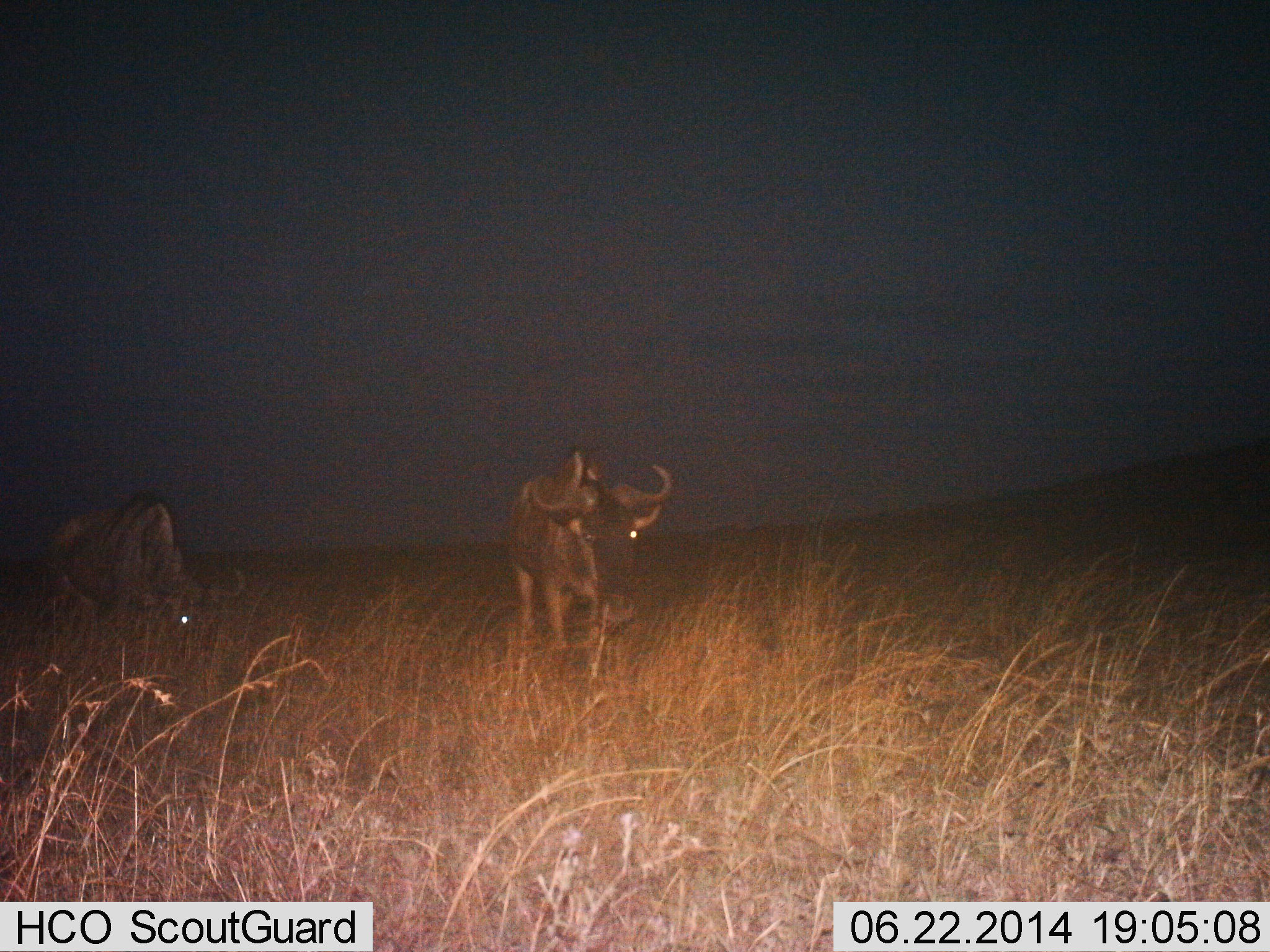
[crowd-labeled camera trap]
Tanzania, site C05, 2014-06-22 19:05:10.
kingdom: Animalia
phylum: Chordata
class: Mammalia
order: Artiodactyla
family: Bovidae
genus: Connochaetes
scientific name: Connochaetes taurinus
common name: blue wildebeest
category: wildebeest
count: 2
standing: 60%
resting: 10%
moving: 40%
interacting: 0%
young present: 0%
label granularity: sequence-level